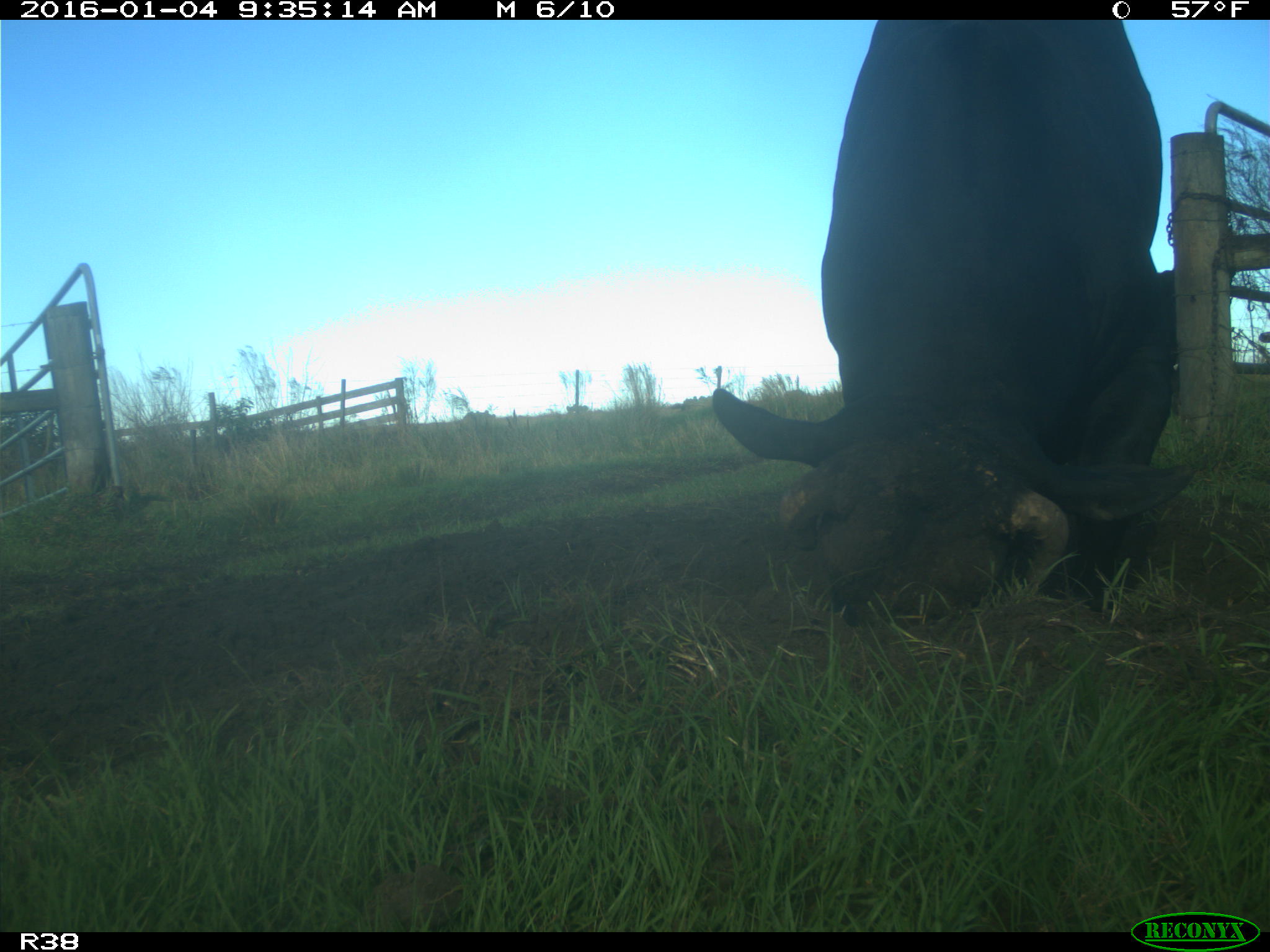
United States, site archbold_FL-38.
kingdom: Animalia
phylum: Chordata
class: Mammalia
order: Artiodactyla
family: Bovidae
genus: Bos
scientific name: Bos taurus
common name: domestic cow